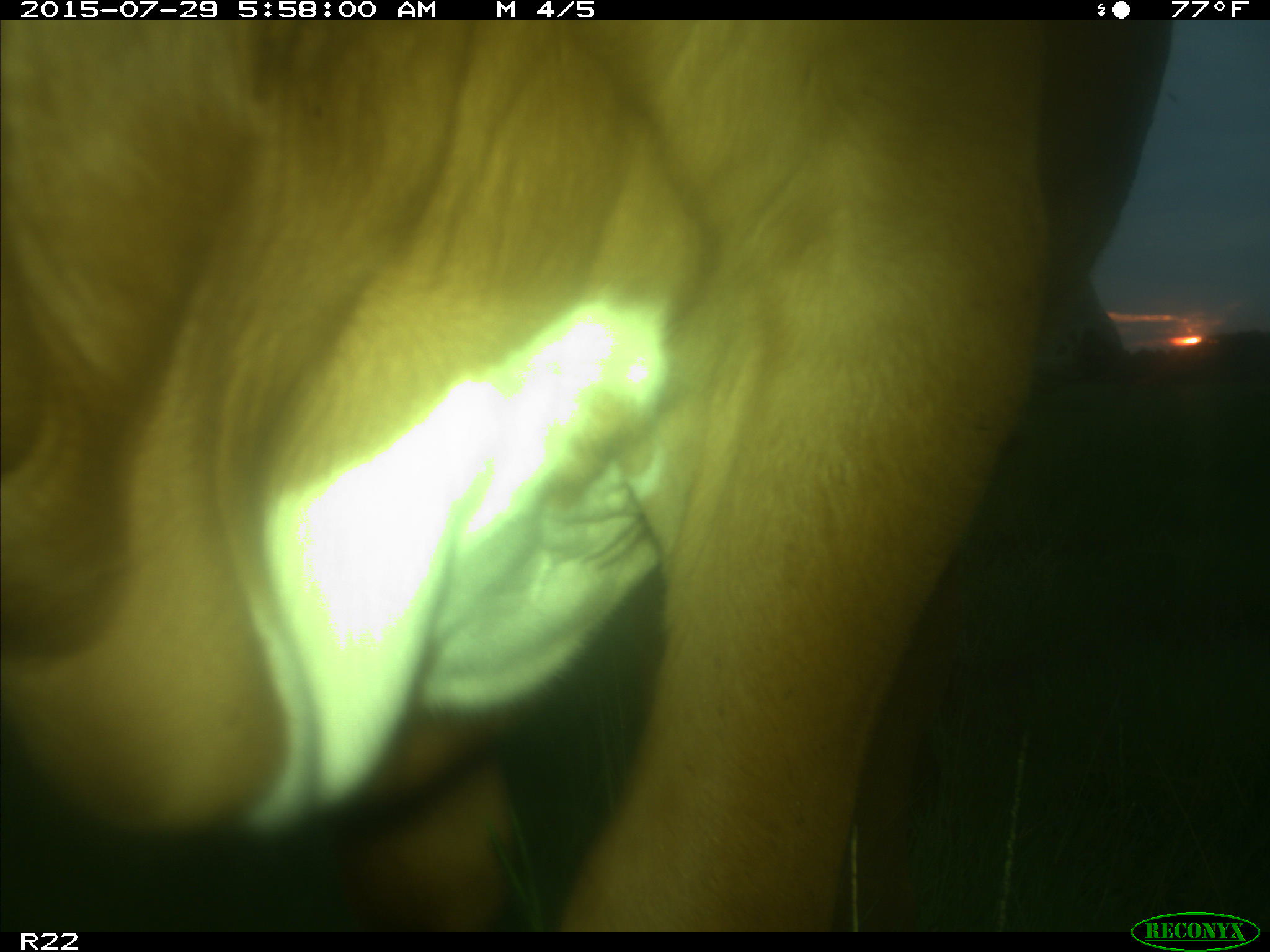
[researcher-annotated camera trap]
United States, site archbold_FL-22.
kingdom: Animalia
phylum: Chordata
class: Mammalia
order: Artiodactyla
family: Bovidae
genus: Bos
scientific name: Bos taurus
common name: domestic cow